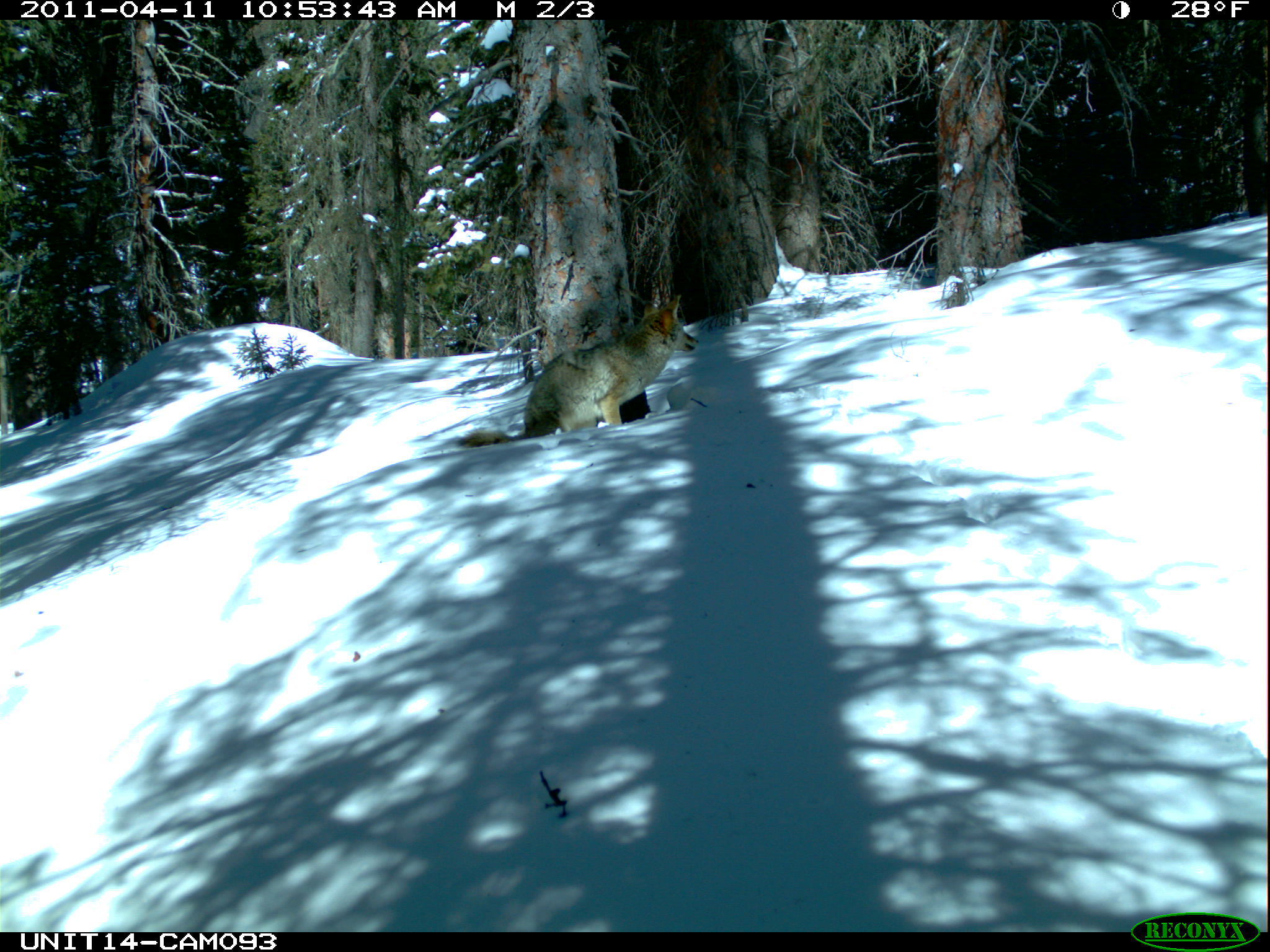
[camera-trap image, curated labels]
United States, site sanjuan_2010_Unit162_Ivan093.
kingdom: Animalia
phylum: Chordata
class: Mammalia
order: Carnivora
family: Canidae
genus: Canis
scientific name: Canis latrans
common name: coyote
Canis latrans (coyote).